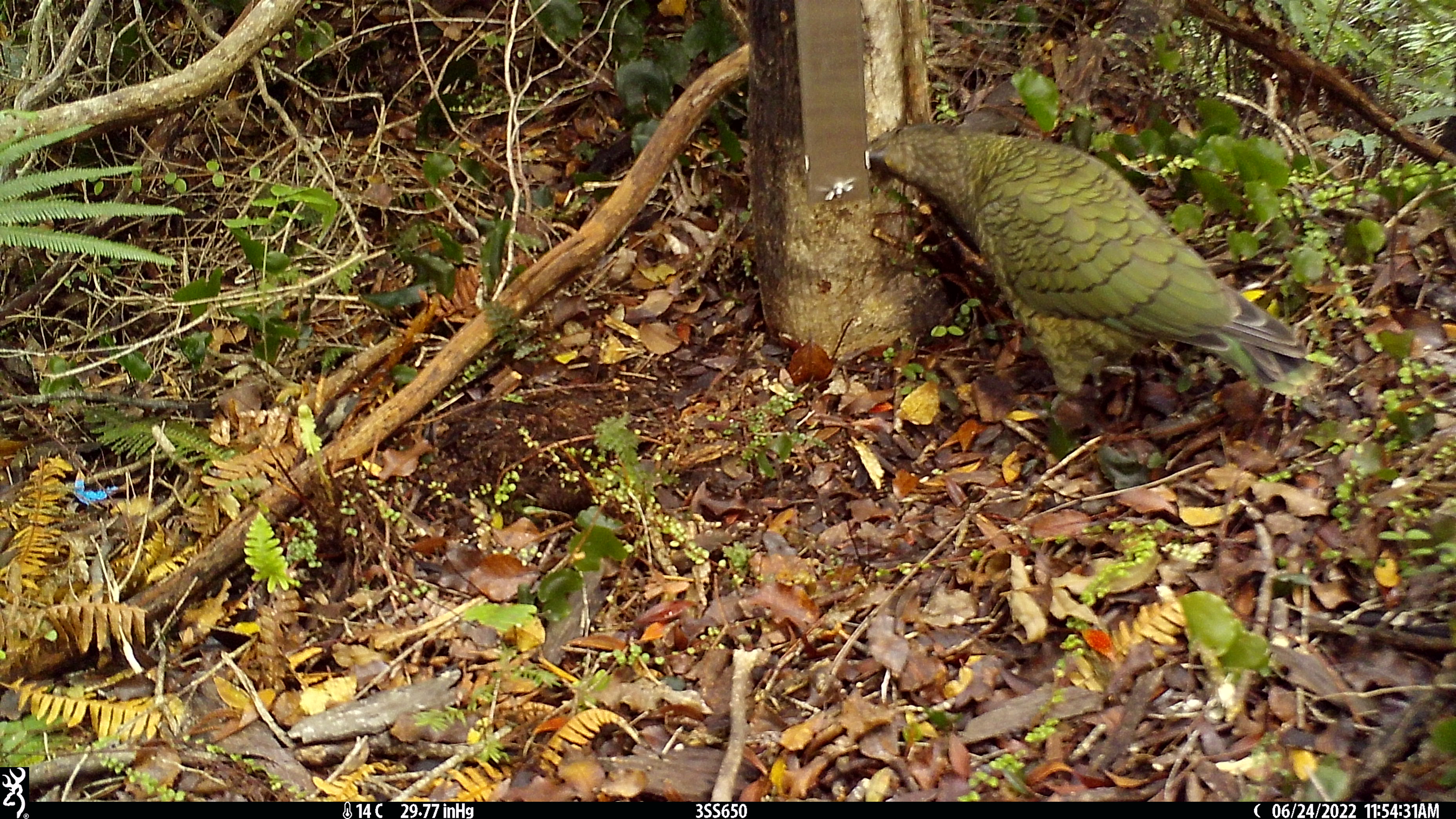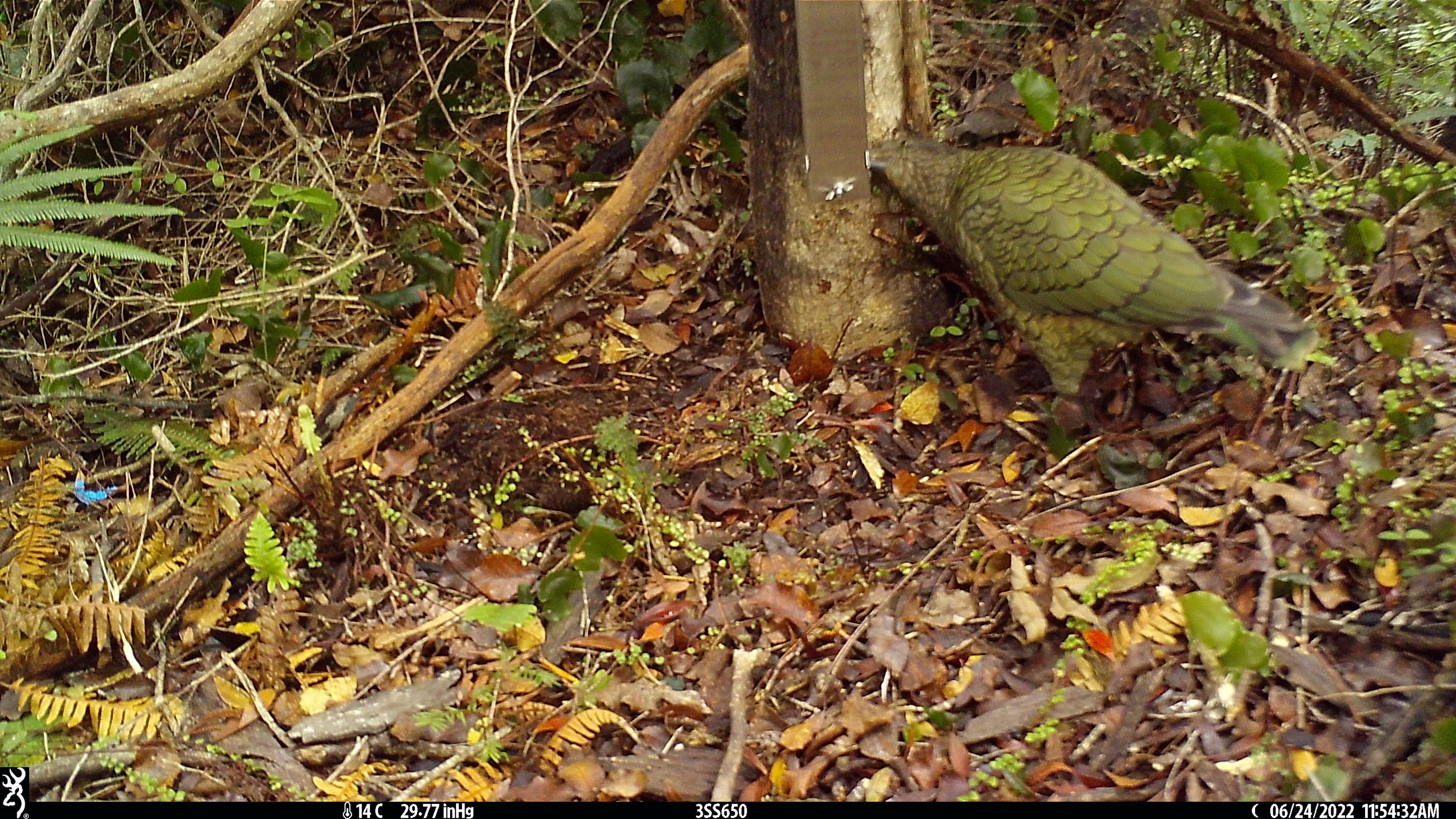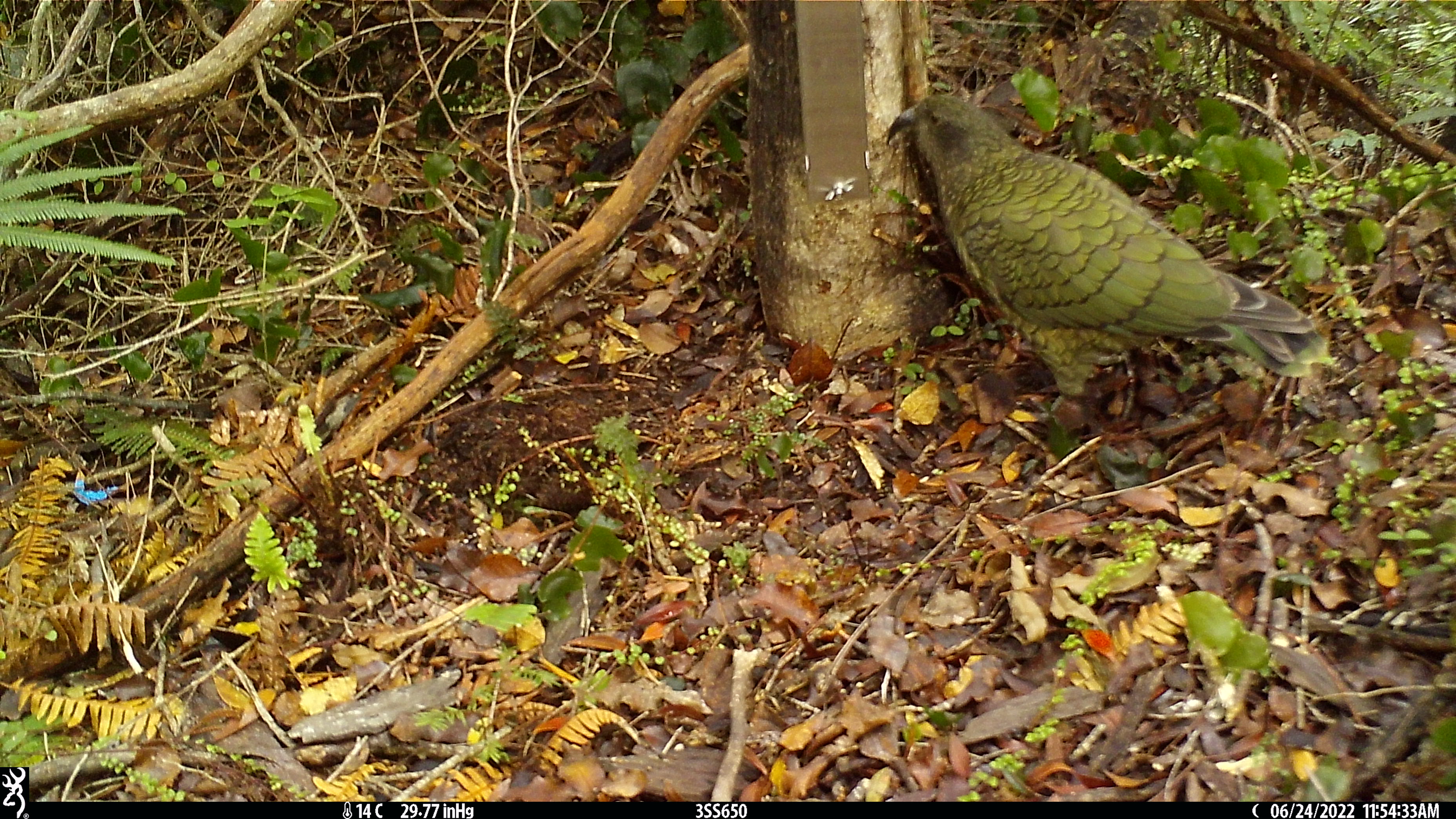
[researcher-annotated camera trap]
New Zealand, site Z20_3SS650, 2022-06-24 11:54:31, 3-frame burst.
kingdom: Animalia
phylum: Chordata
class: Aves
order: Psittaciformes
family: Strigopidae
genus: Nestor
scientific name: Nestor notabilis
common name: kea